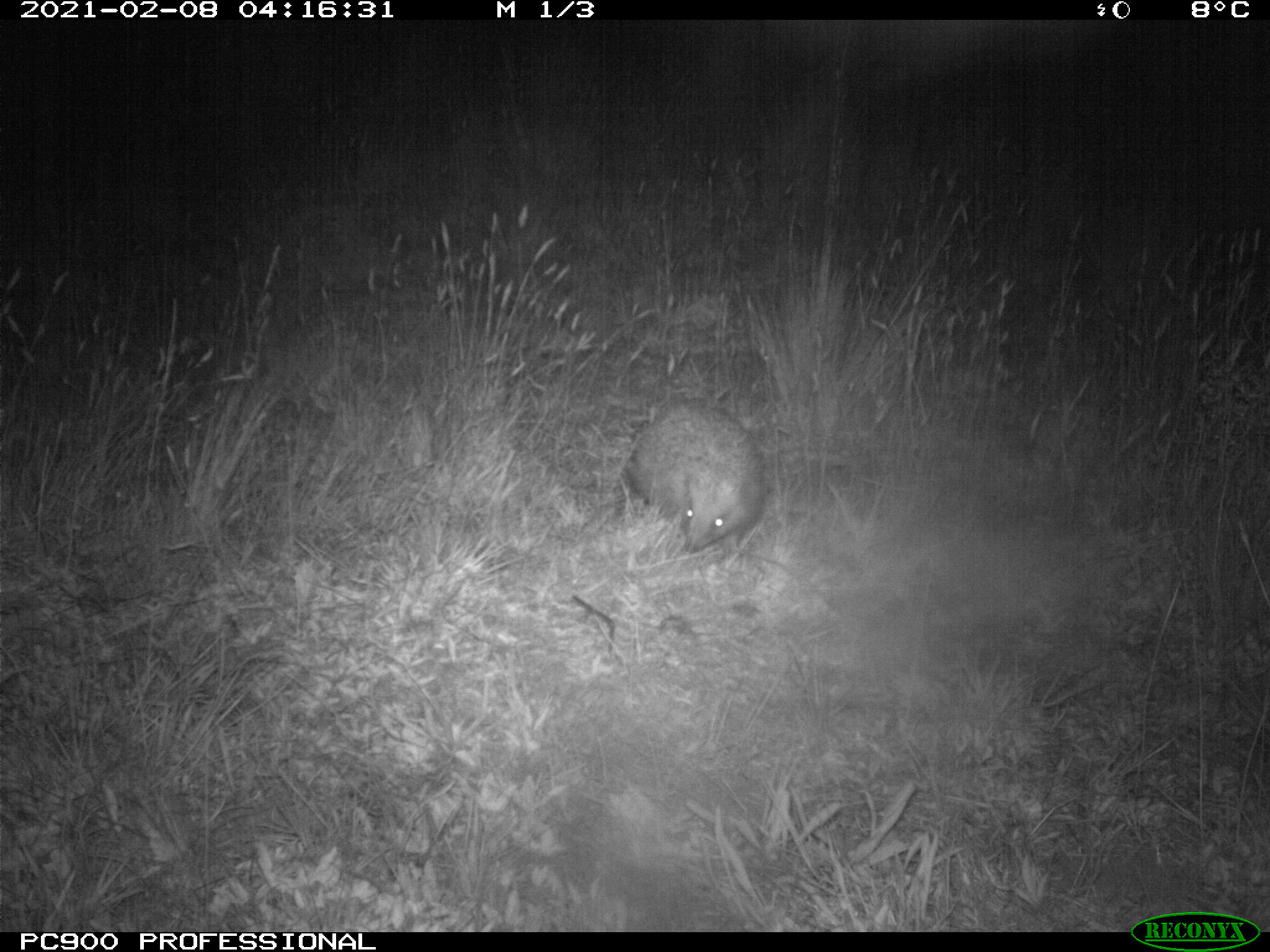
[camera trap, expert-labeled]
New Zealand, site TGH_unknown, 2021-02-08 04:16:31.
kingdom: Animalia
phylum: Chordata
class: Mammalia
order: Eulipotyphla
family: Erinaceidae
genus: Erinaceus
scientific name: Erinaceus europaeus europaeus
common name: european hedgehog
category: hedgehog